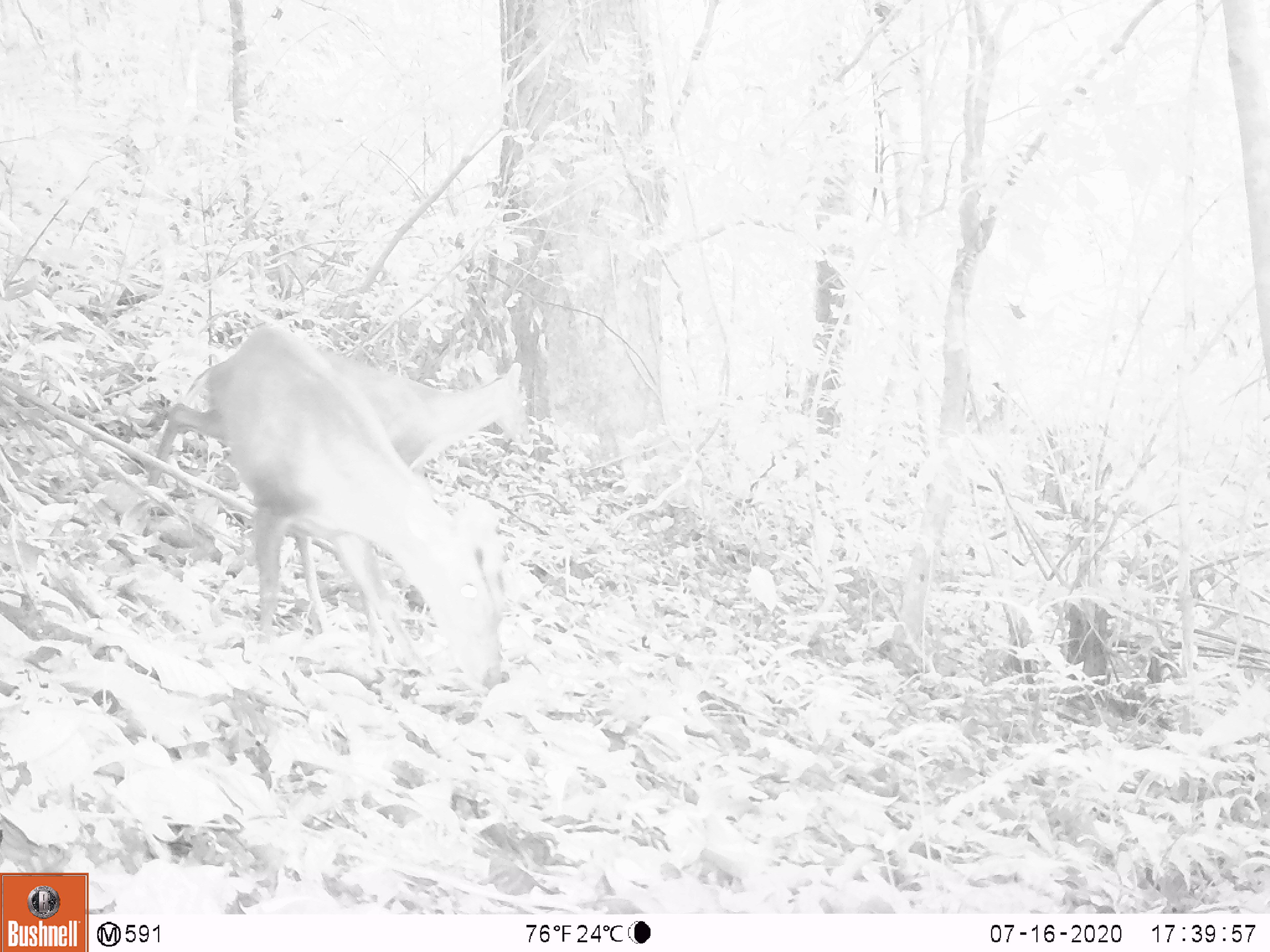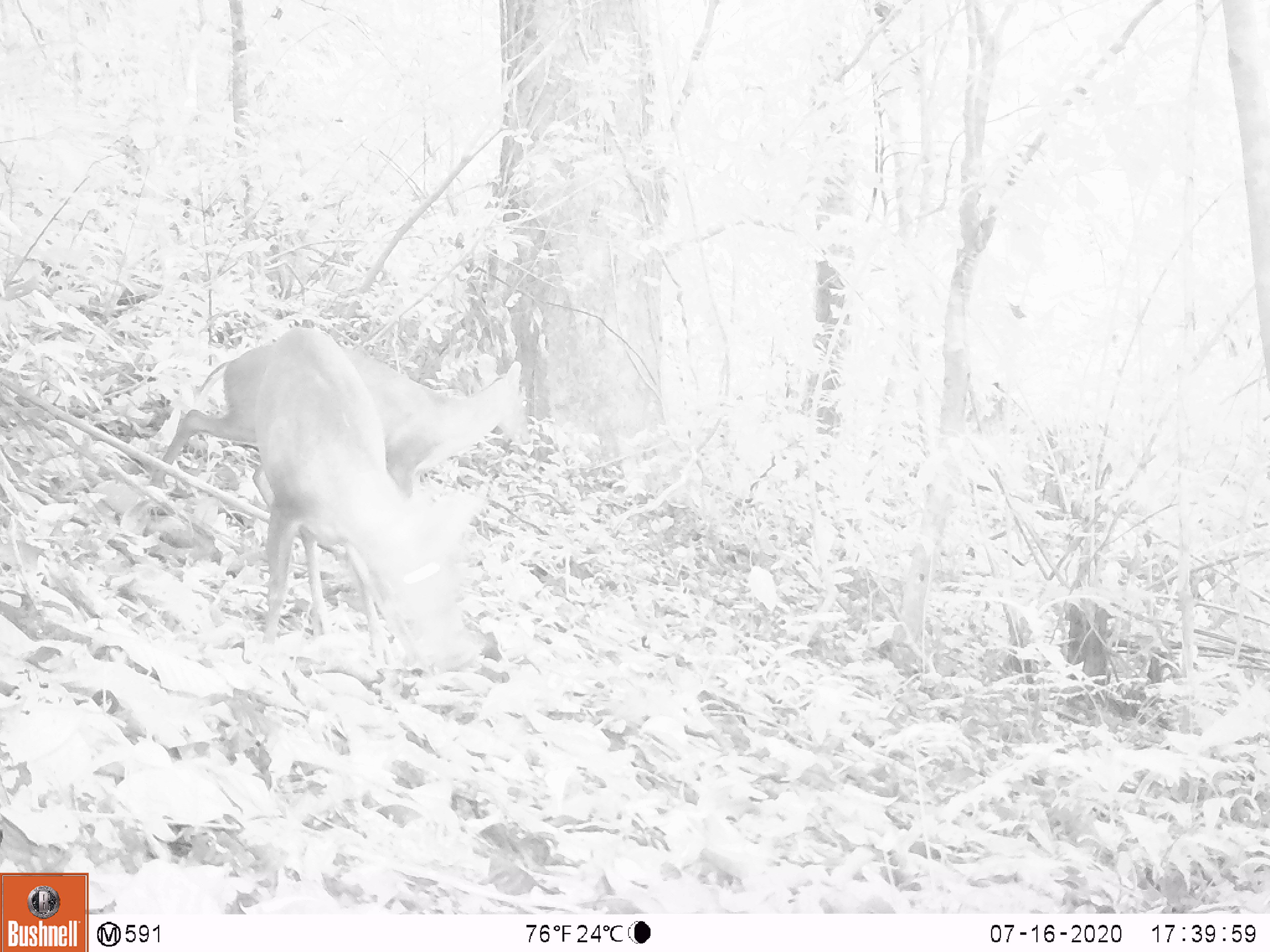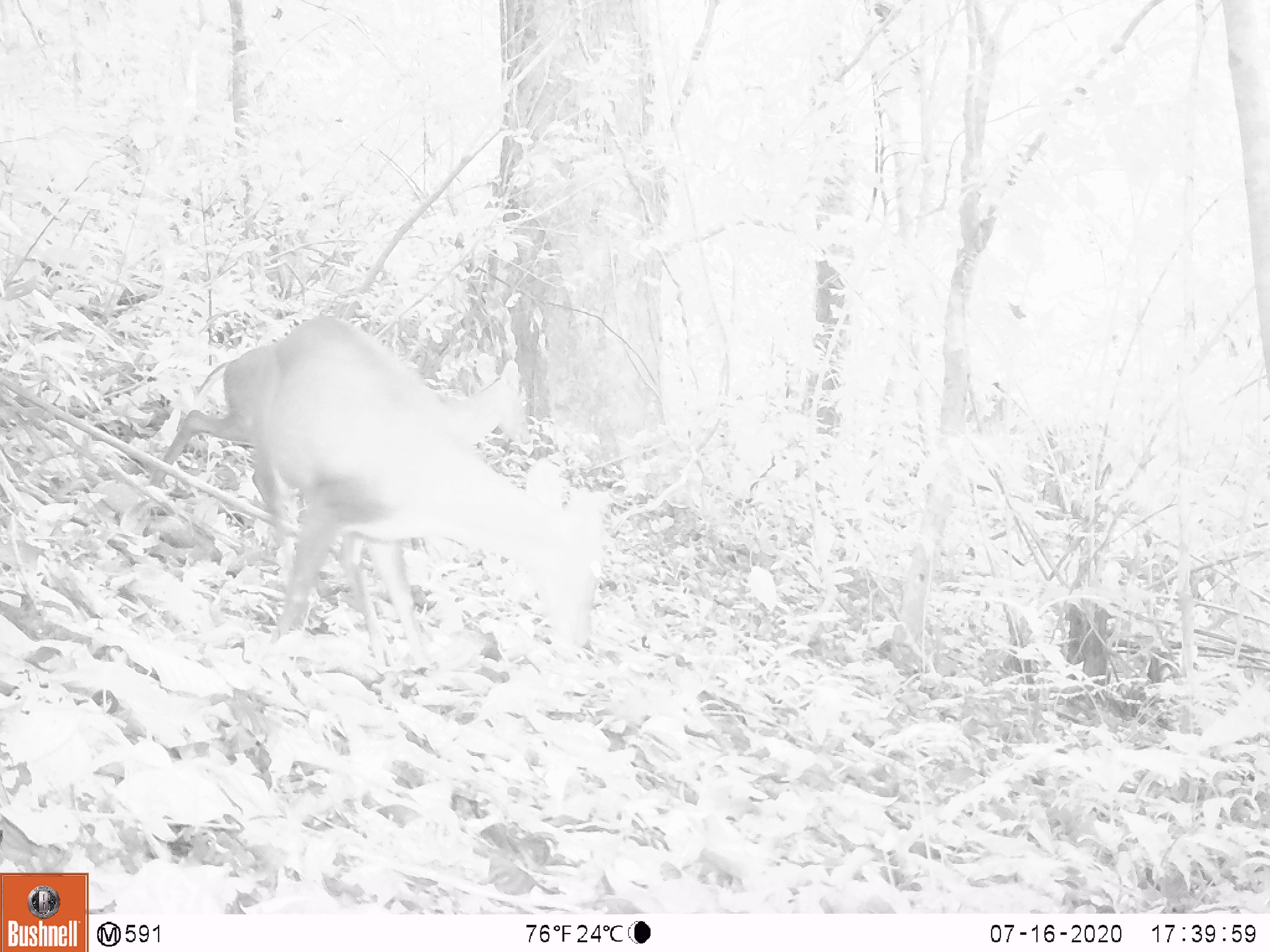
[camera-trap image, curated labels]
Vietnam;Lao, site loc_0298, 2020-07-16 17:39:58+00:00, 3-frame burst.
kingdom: Animalia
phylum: Chordata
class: Mammalia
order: Artiodactyla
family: Cervidae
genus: Muntiacus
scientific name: Muntiacus rooseveltorum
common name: roosevelt's muntjac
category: roosevelts muntjac group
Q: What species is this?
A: Roosevelts muntjac group (roosevelt's muntjac) (Muntiacus rooseveltorum).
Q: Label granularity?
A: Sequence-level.